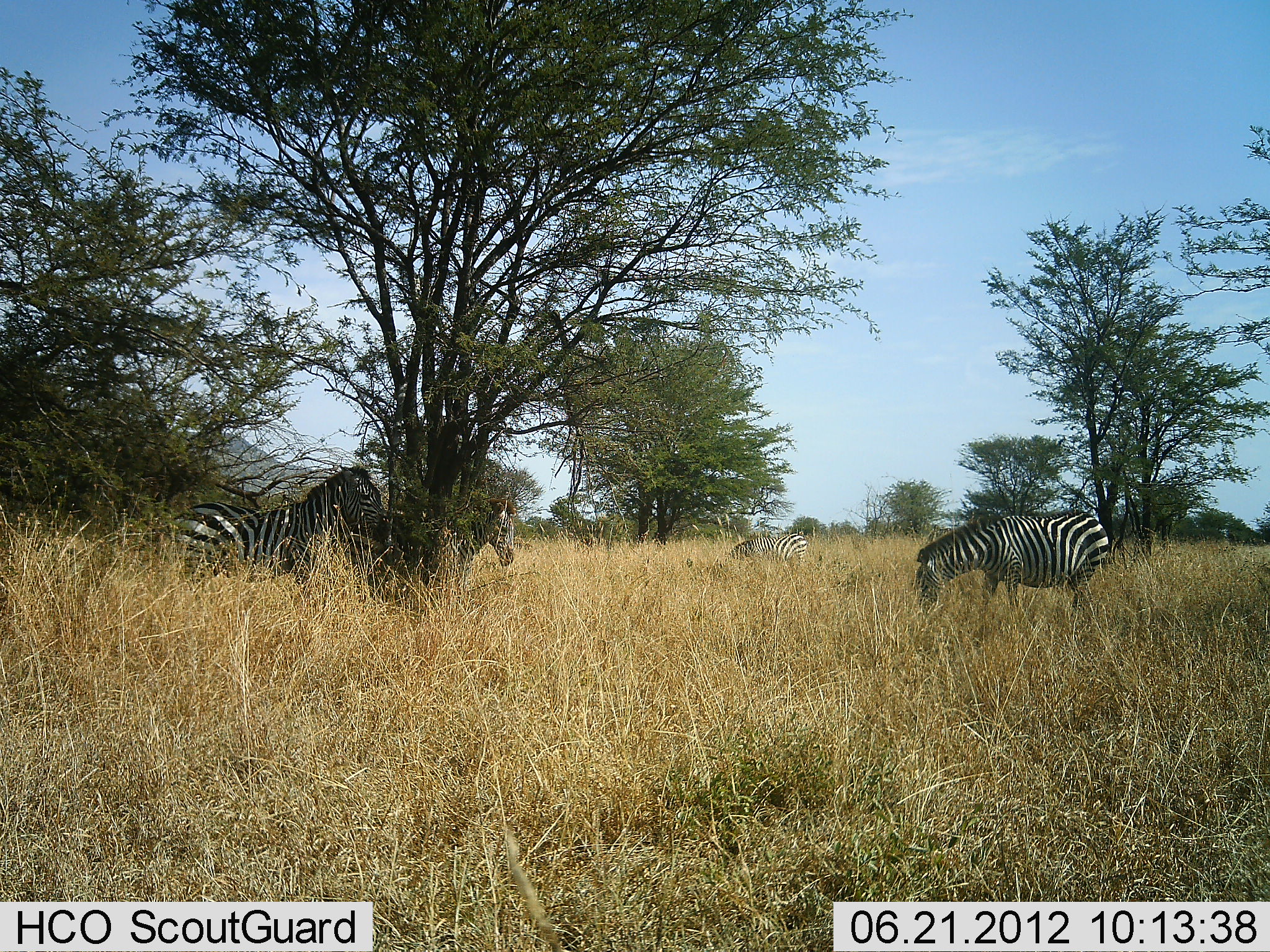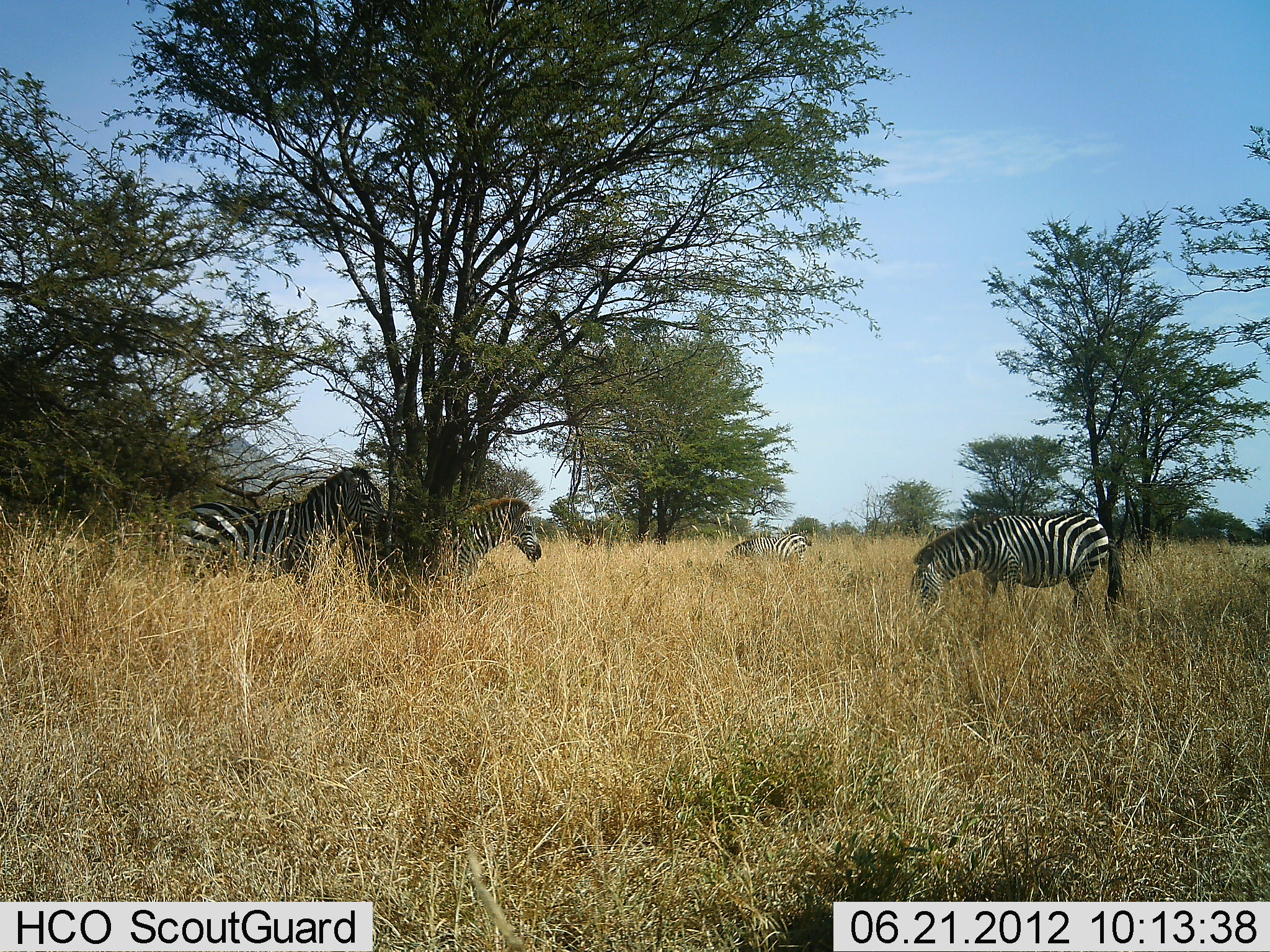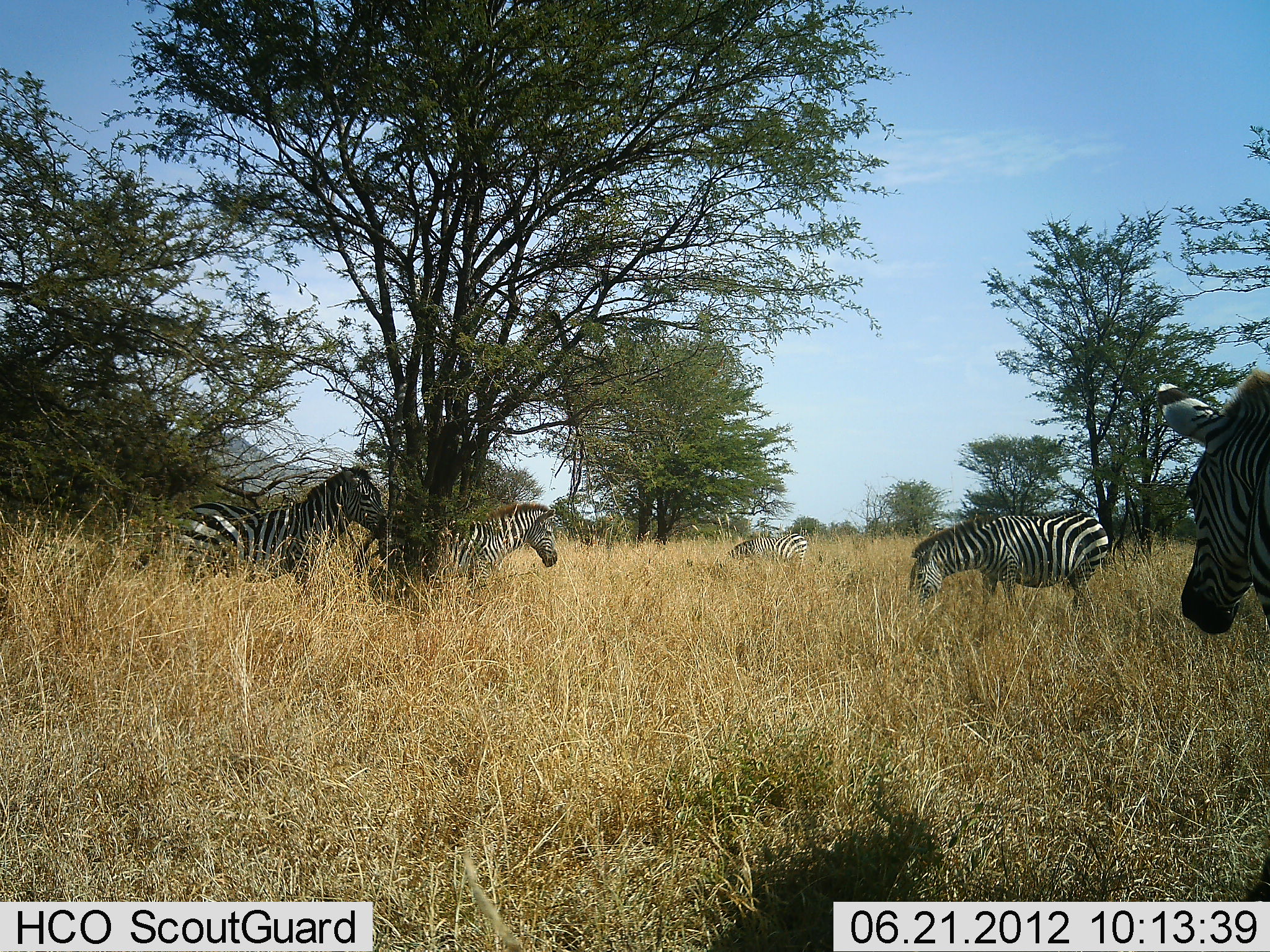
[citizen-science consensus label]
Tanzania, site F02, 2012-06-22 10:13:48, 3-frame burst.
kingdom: Animalia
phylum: Chordata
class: Mammalia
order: Perissodactyla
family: Equidae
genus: Equus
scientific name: Equus quagga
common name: plains zebra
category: zebra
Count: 5.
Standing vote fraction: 90%.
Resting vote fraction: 10%.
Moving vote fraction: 50%.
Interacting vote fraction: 0%.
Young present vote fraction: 0%.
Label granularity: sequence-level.